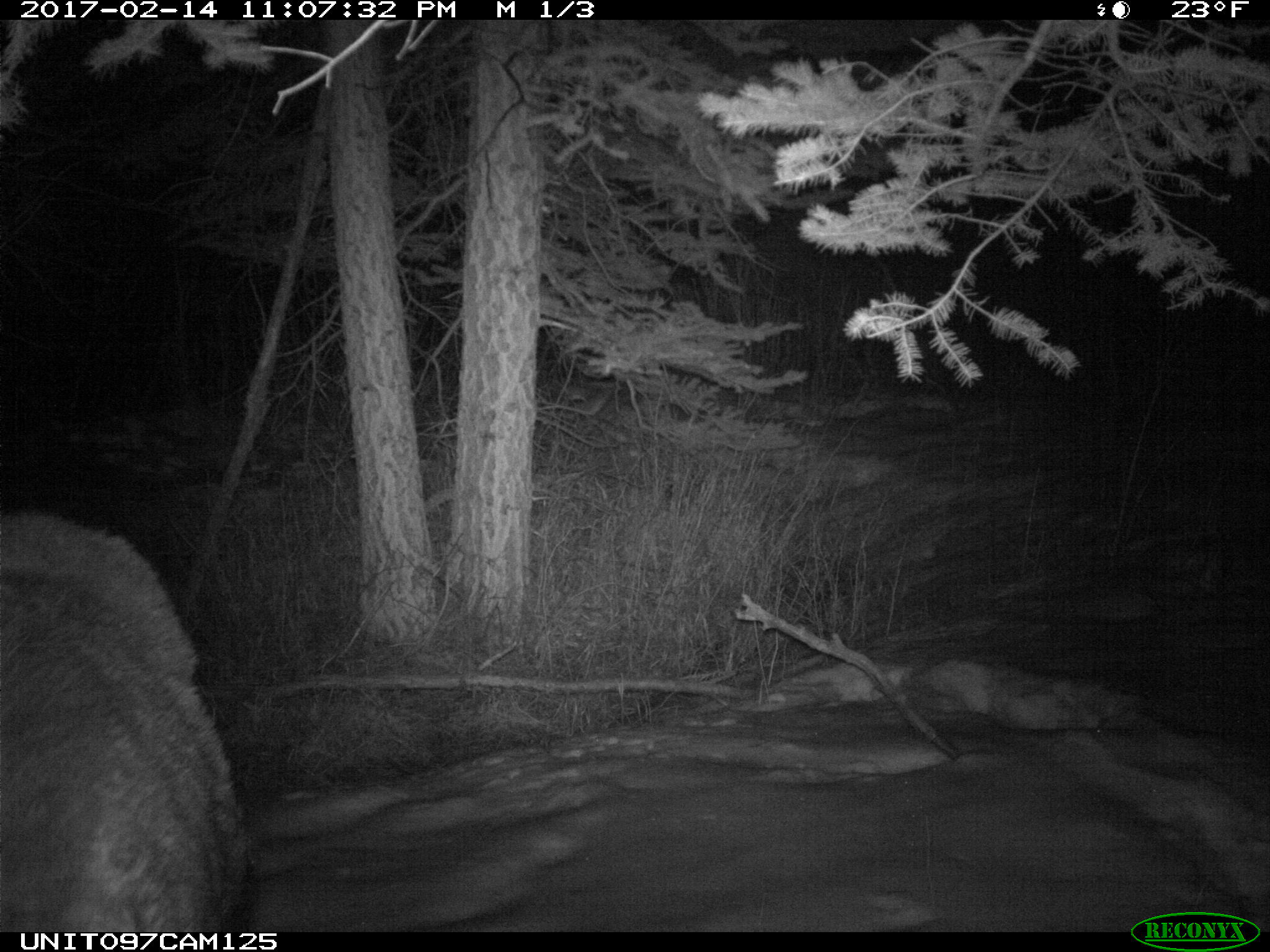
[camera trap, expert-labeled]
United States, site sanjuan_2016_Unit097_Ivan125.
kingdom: Animalia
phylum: Chordata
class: Mammalia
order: Artiodactyla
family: Cervidae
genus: Alces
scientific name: Alces alces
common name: moose